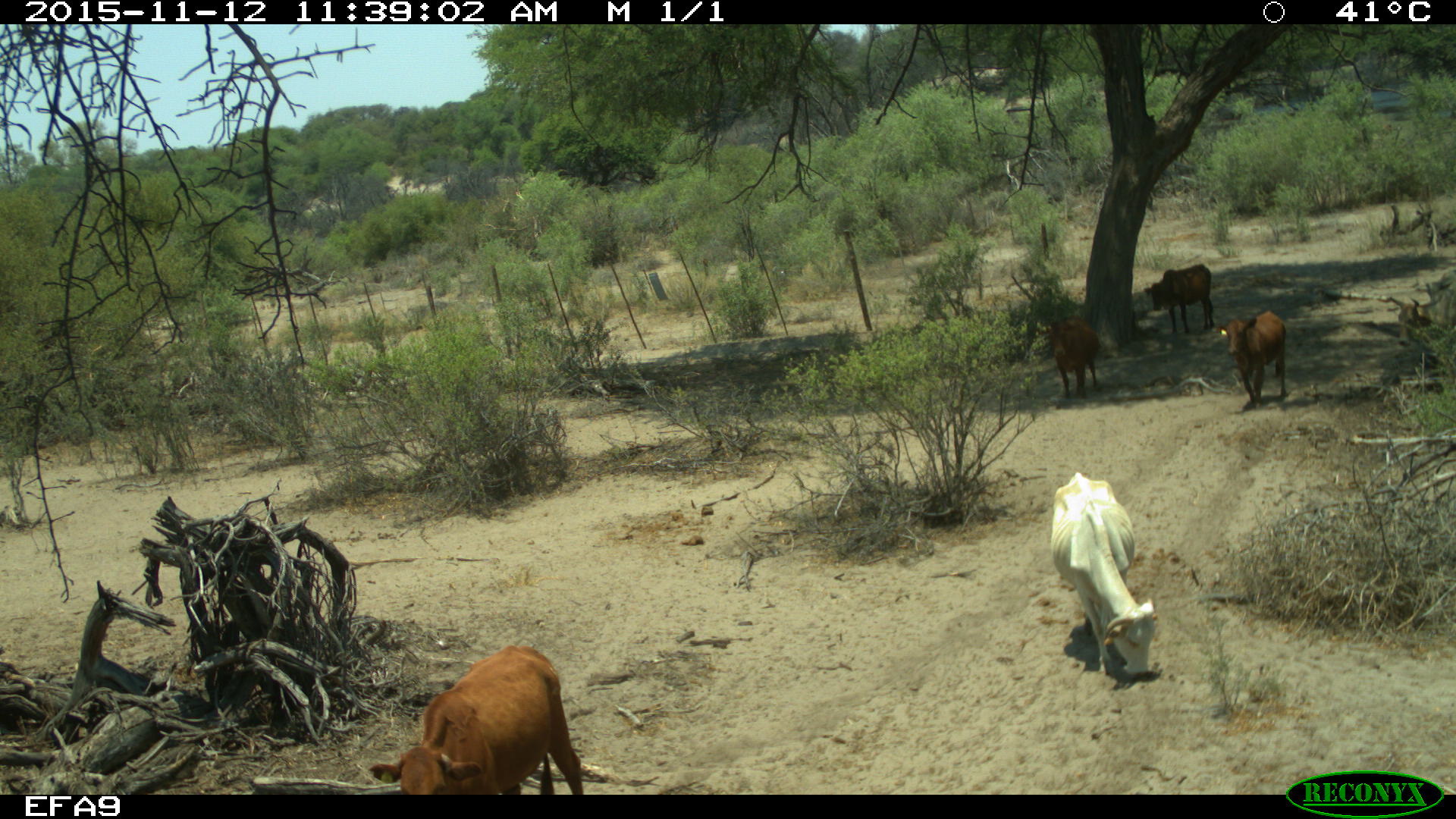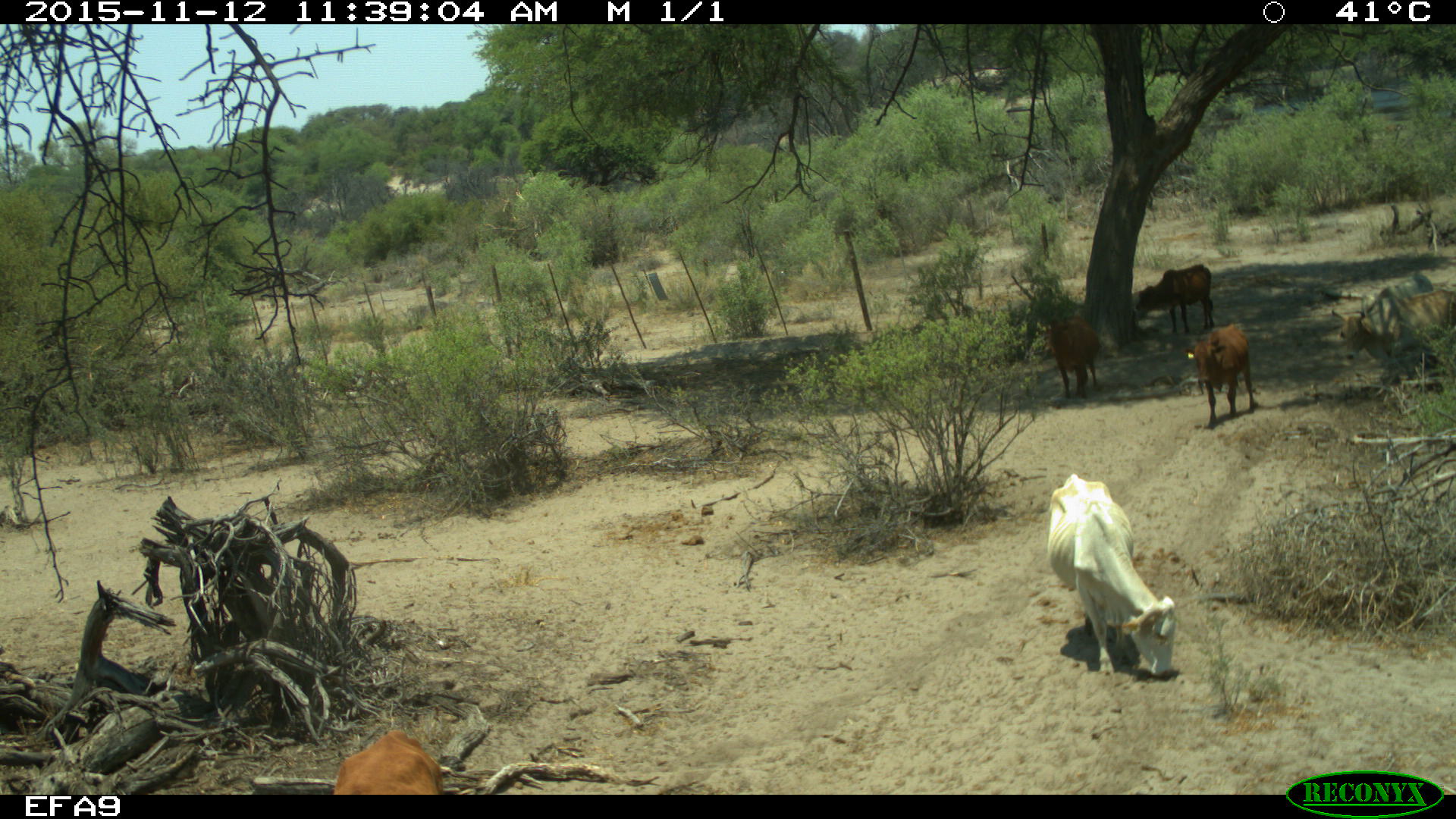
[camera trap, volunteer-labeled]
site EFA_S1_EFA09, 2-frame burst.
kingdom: Animalia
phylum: Chordata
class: Mammalia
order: Artiodactyla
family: Bovidae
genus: Bos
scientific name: Bos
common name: cattle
Cattle (Bos), count 7. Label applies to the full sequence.